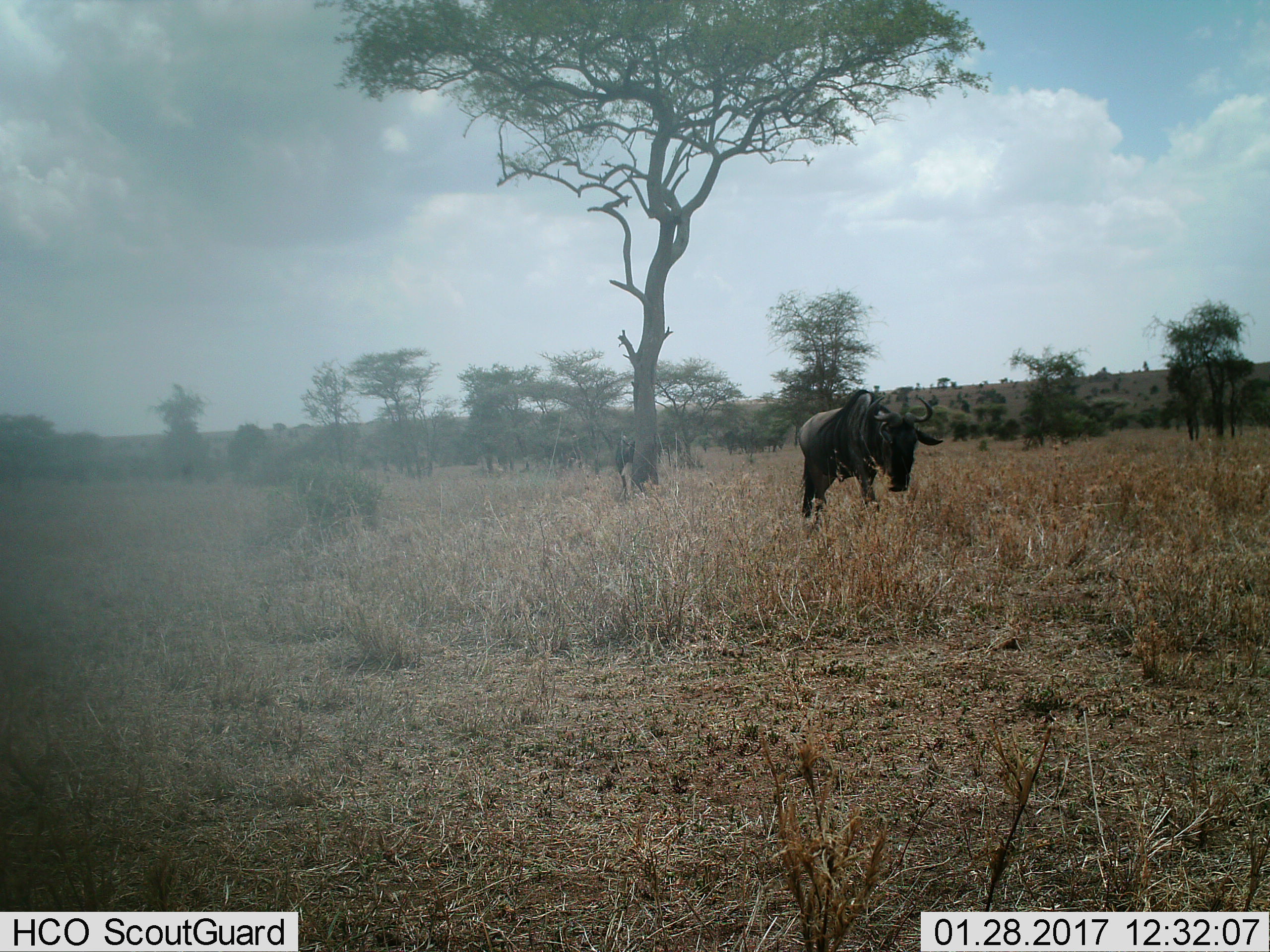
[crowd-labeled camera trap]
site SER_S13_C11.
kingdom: Animalia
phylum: Chordata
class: Mammalia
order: Artiodactyla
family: Bovidae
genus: Connochaetes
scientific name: Connochaetes taurinus taurinus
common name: blue wildebeest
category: wildebeestblue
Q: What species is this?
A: Wildebeestblue (blue wildebeest) (Connochaetes taurinus taurinus).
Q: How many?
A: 1.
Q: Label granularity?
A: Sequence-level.